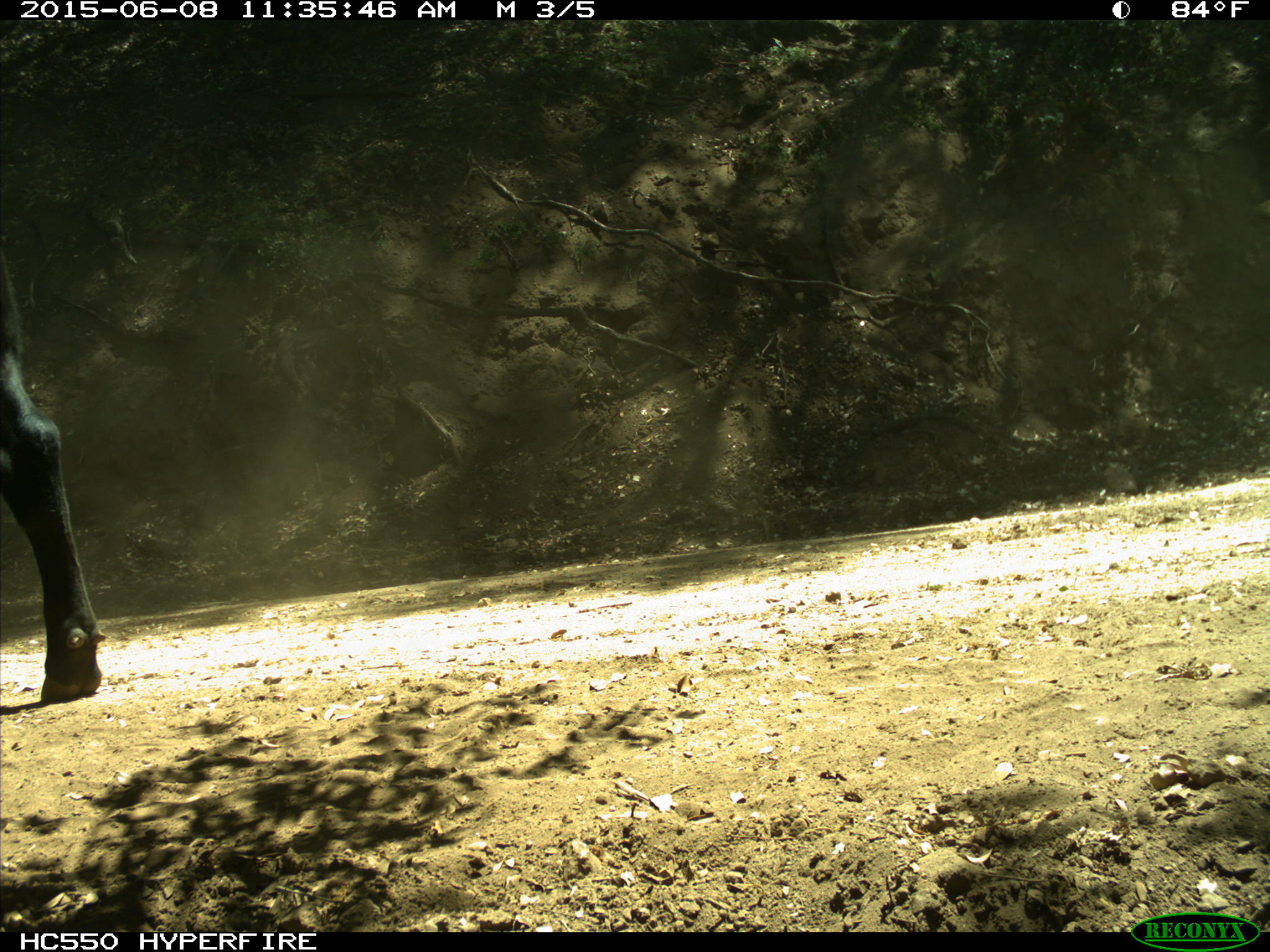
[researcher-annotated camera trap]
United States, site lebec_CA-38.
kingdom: Animalia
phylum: Chordata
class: Mammalia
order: Artiodactyla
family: Bovidae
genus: Bos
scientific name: Bos taurus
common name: domestic cow